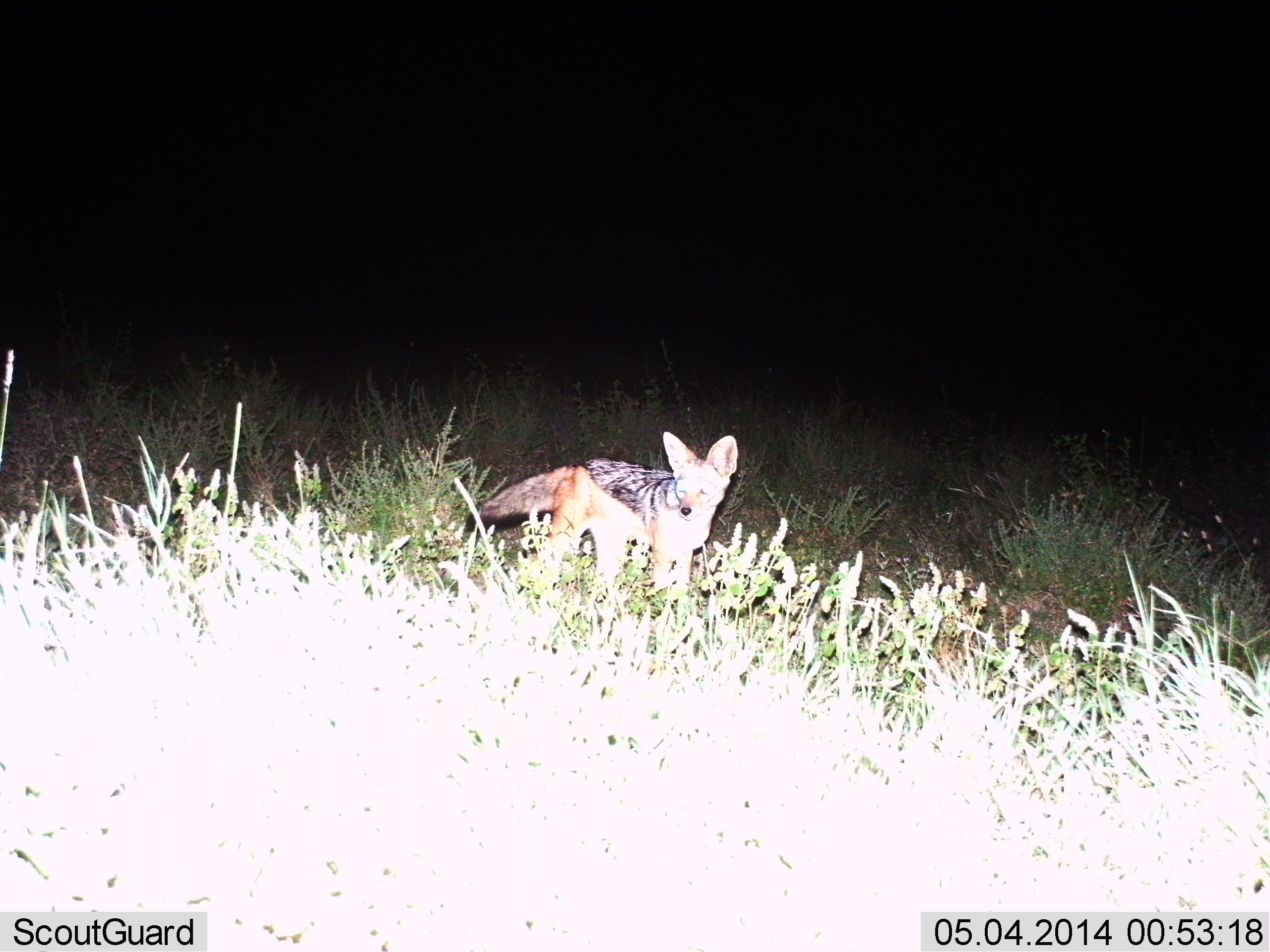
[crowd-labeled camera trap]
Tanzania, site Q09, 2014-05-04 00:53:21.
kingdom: Animalia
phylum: Chordata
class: Mammalia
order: Carnivora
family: Canidae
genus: Lupulella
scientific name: Lupulella mesomelas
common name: black-backed jackal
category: jackal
Jackal (black-backed jackal) (Lupulella mesomelas), count 1. Behavior (volunteer vote fractions): standing 92%, resting 0%, moving 8%, interacting 0%. Young present (vote fraction): 0%. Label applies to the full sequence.